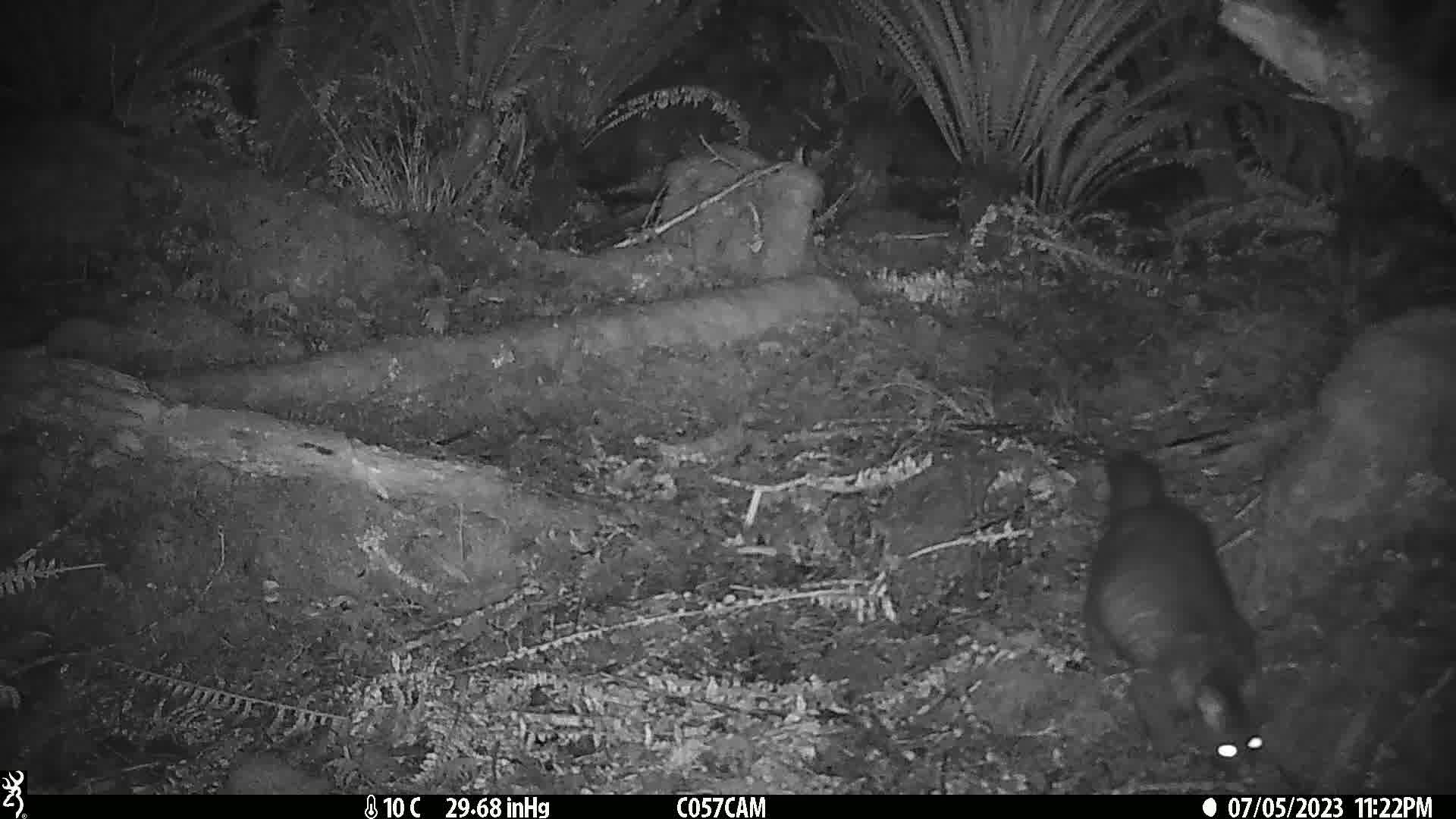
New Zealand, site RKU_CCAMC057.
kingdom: Animalia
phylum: Chordata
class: Mammalia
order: Diprotodontia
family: Phalangeridae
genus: Trichosurus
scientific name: Trichosurus vulpecula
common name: common brushtail possum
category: possum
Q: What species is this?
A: Possum (common brushtail possum) (Trichosurus vulpecula).